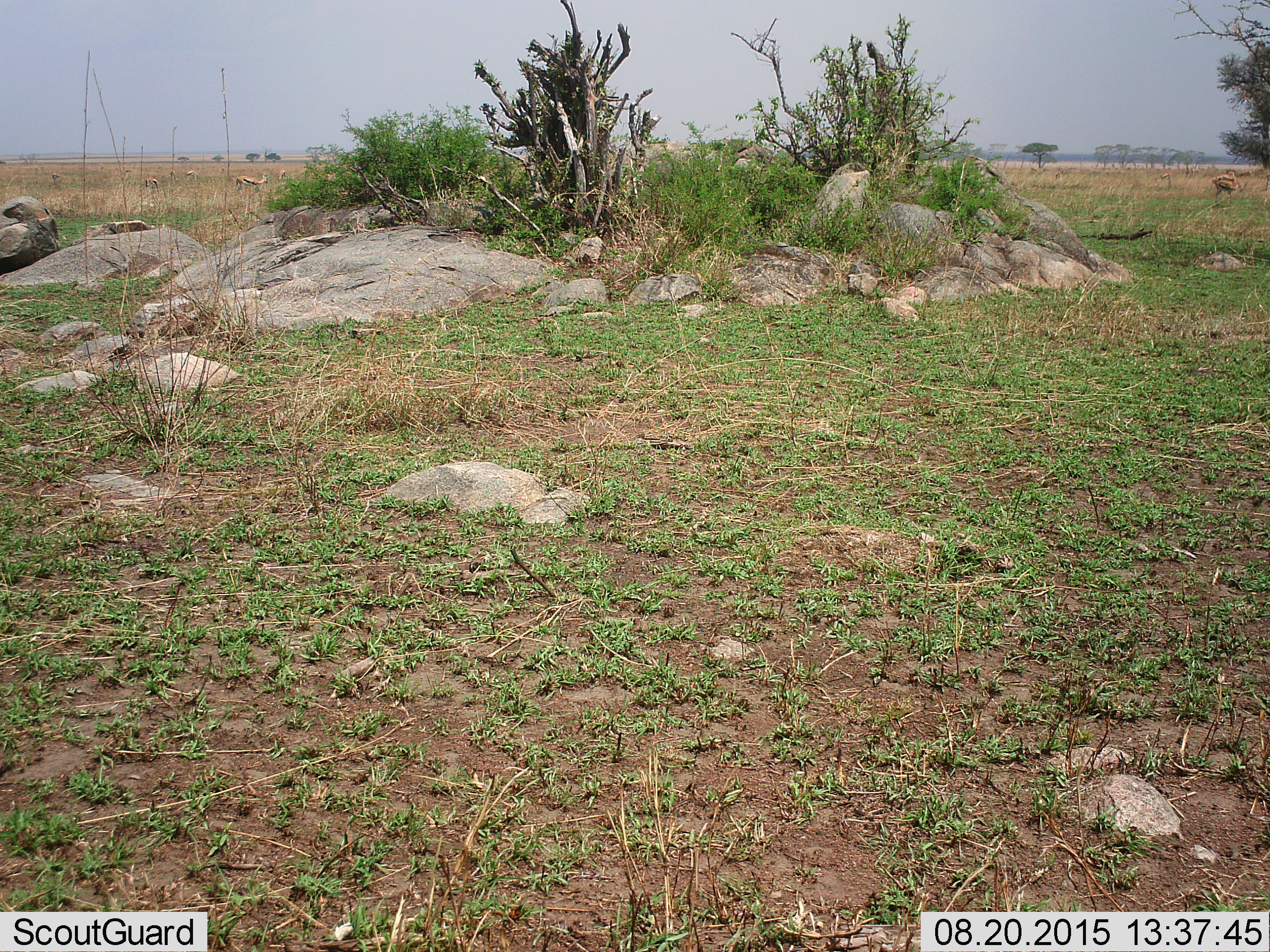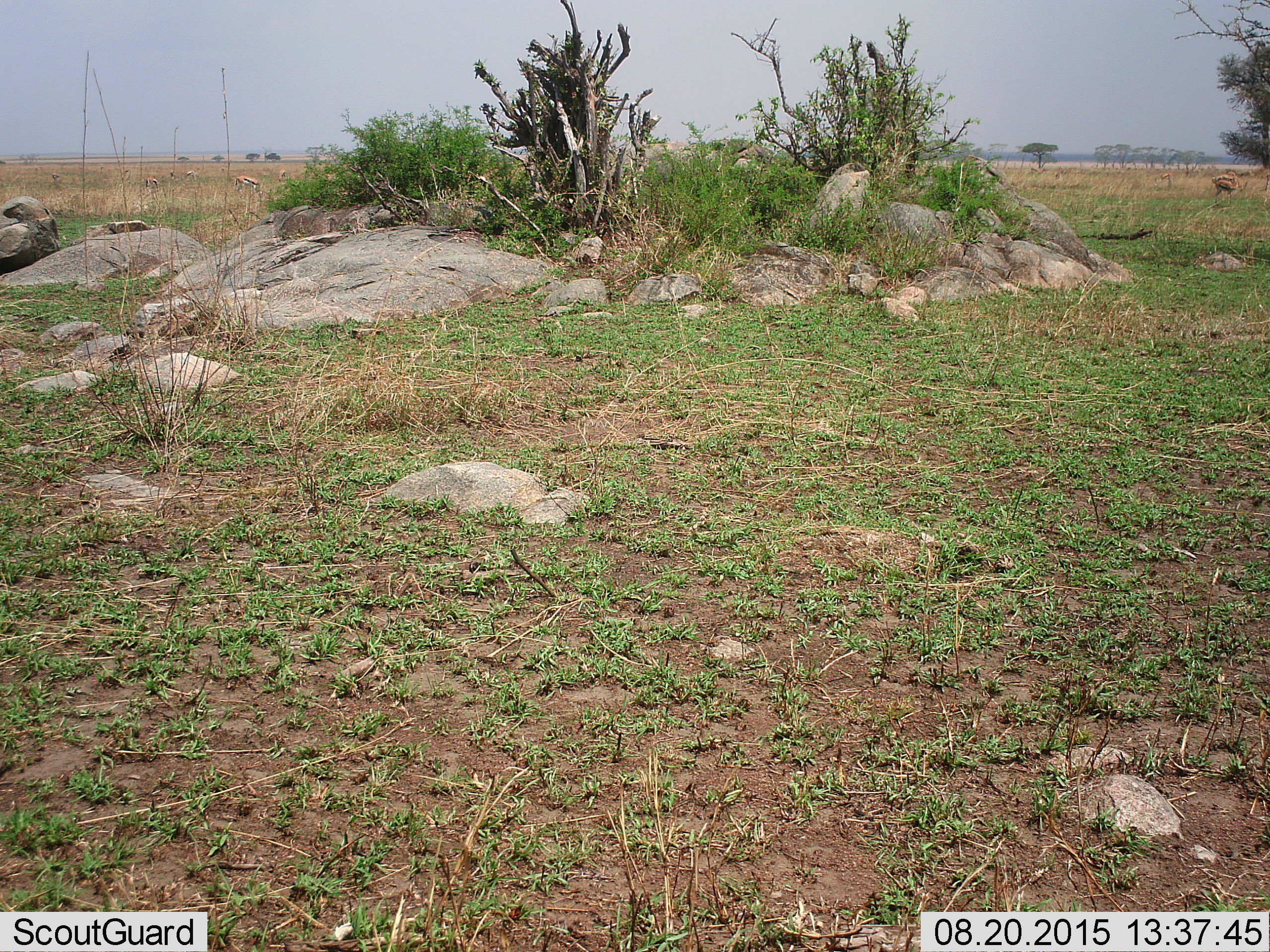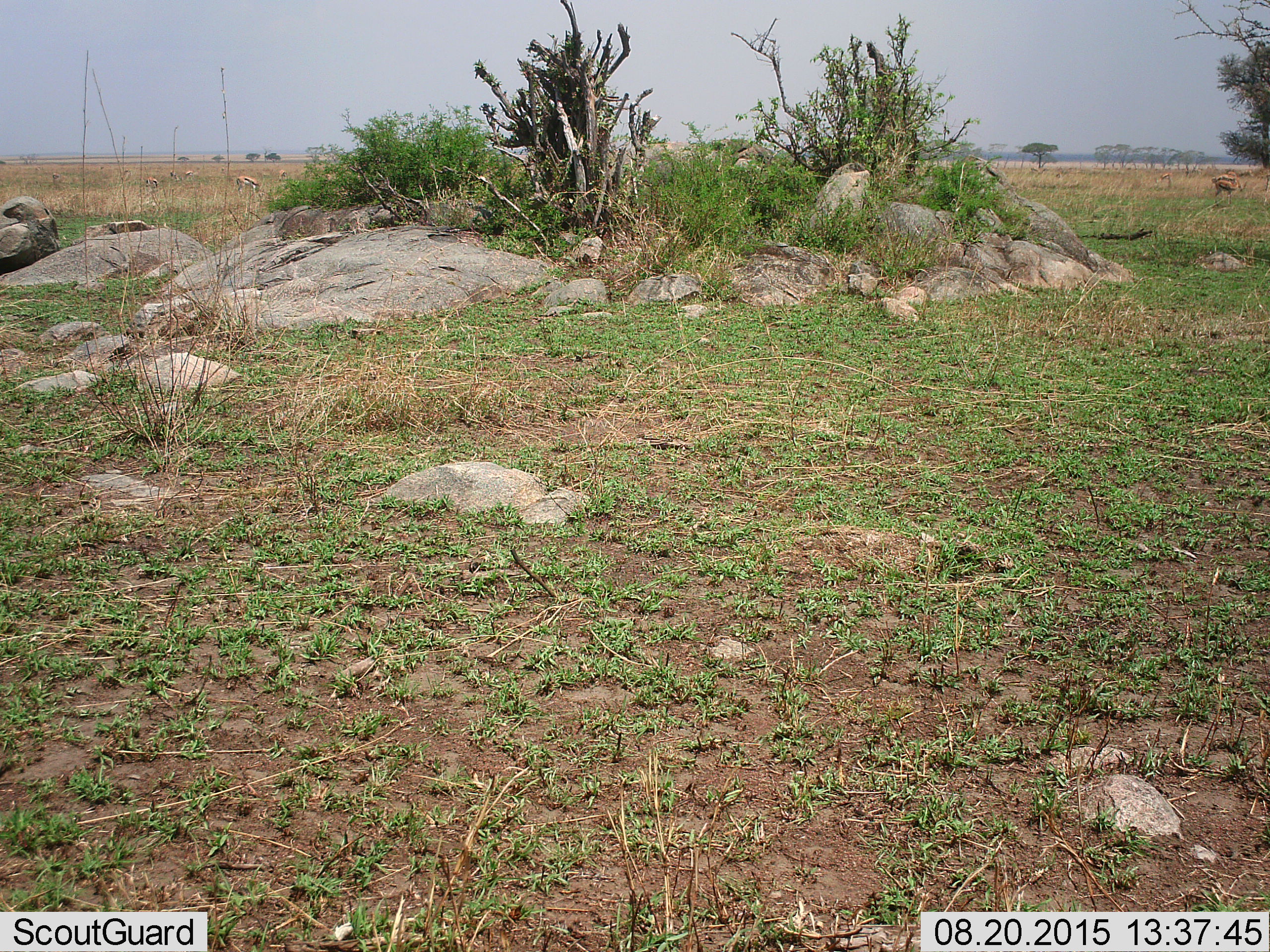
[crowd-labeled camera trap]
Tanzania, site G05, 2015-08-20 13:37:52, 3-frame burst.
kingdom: Animalia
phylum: Chordata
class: Mammalia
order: Artiodactyla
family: Bovidae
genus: Eudorcas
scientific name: Eudorcas thomsonii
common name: thomson's gazelle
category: gazellethomsons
Gazellethomsons (thomson's gazelle) (Eudorcas thomsonii), count 10. Behavior (volunteer vote fractions): standing 57%, resting 0%, moving 43%, interacting 14%. Young present (vote fraction): 14%. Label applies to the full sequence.